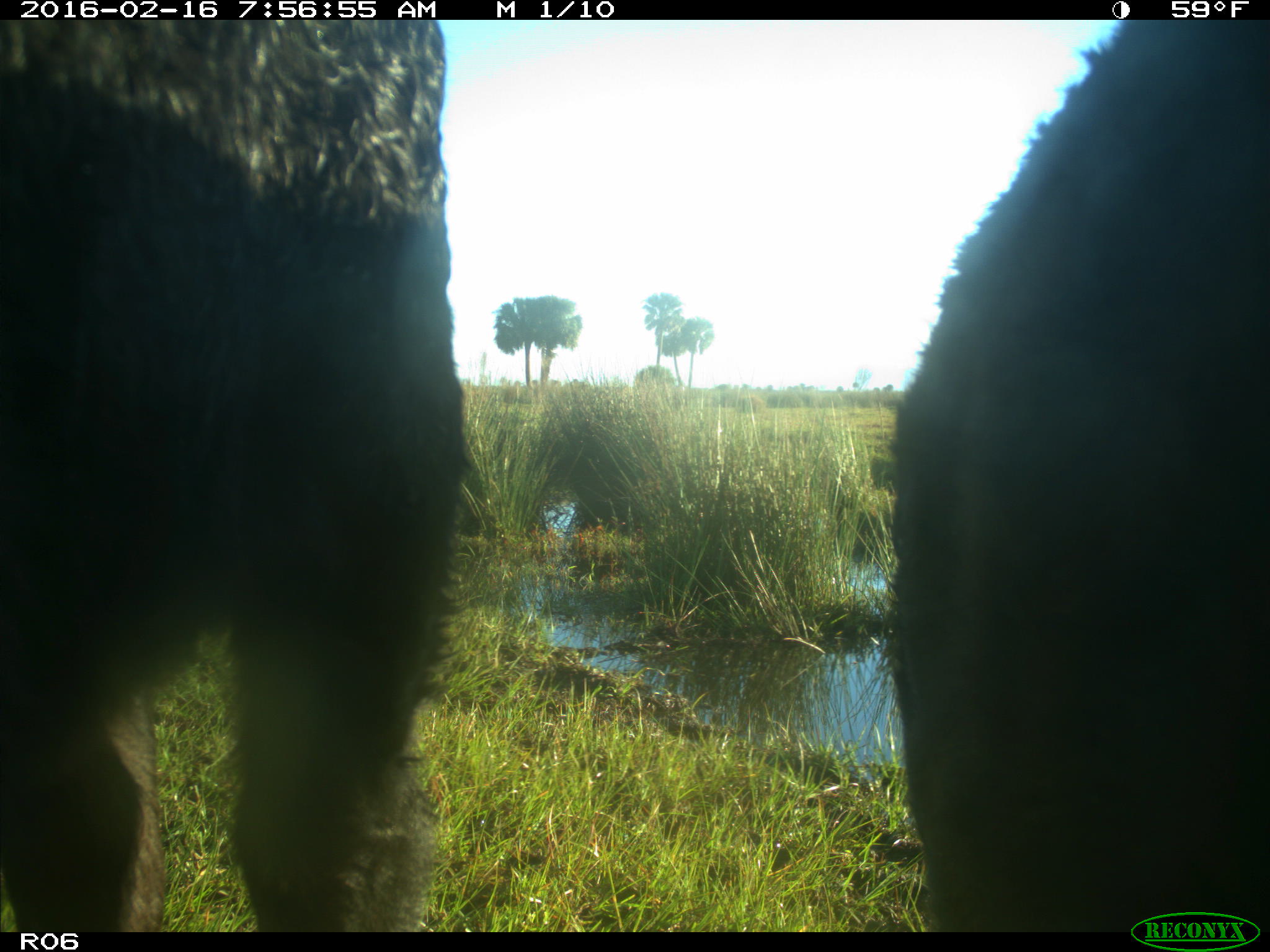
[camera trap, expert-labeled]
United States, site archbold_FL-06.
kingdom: Animalia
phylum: Chordata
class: Mammalia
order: Artiodactyla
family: Bovidae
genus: Bos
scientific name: Bos taurus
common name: domestic cow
Bos taurus (domestic cow).